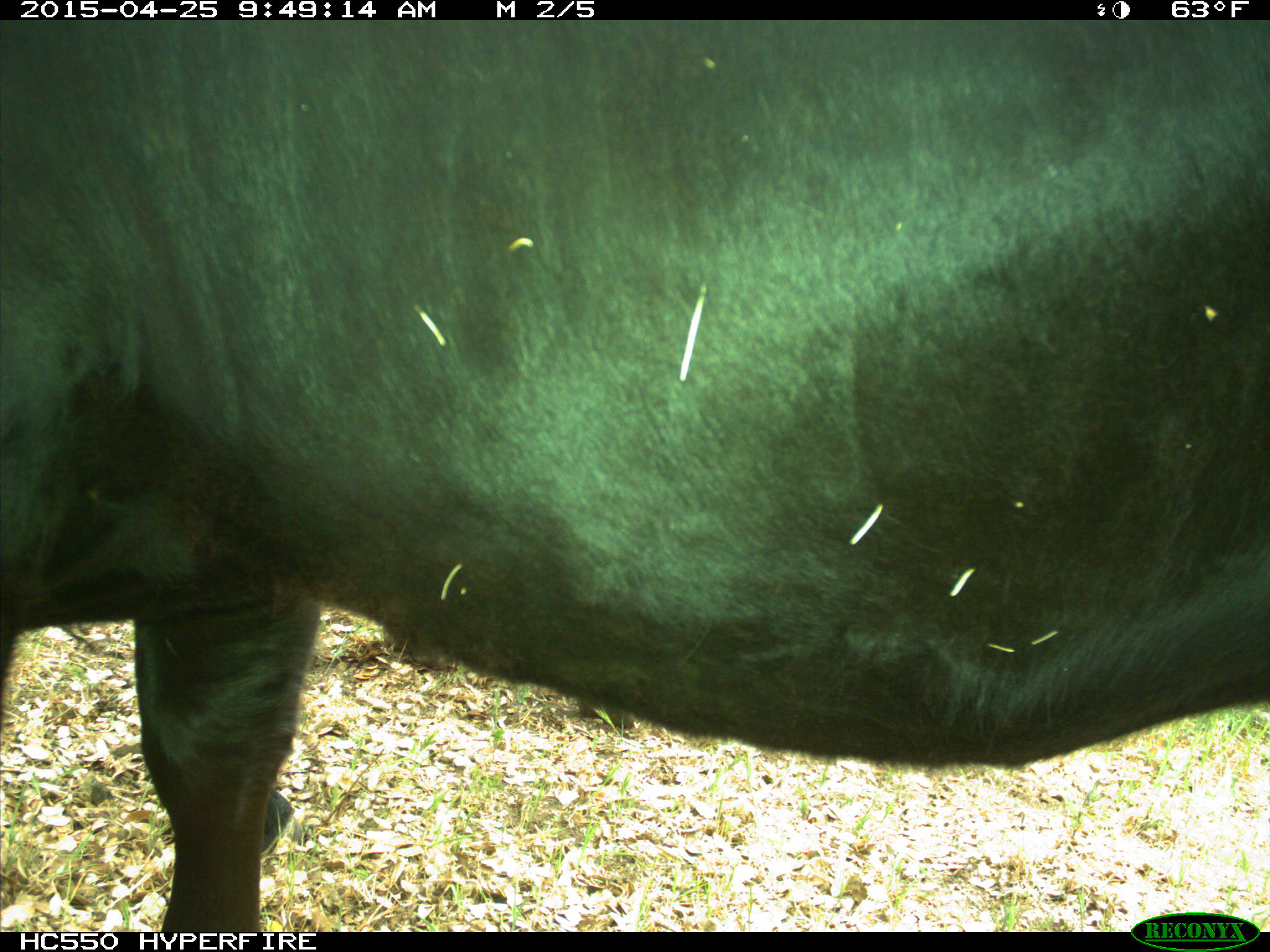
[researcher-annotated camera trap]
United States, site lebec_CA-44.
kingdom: Animalia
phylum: Chordata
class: Mammalia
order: Artiodactyla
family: Suidae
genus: Sus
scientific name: Sus scrofa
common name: wild boar